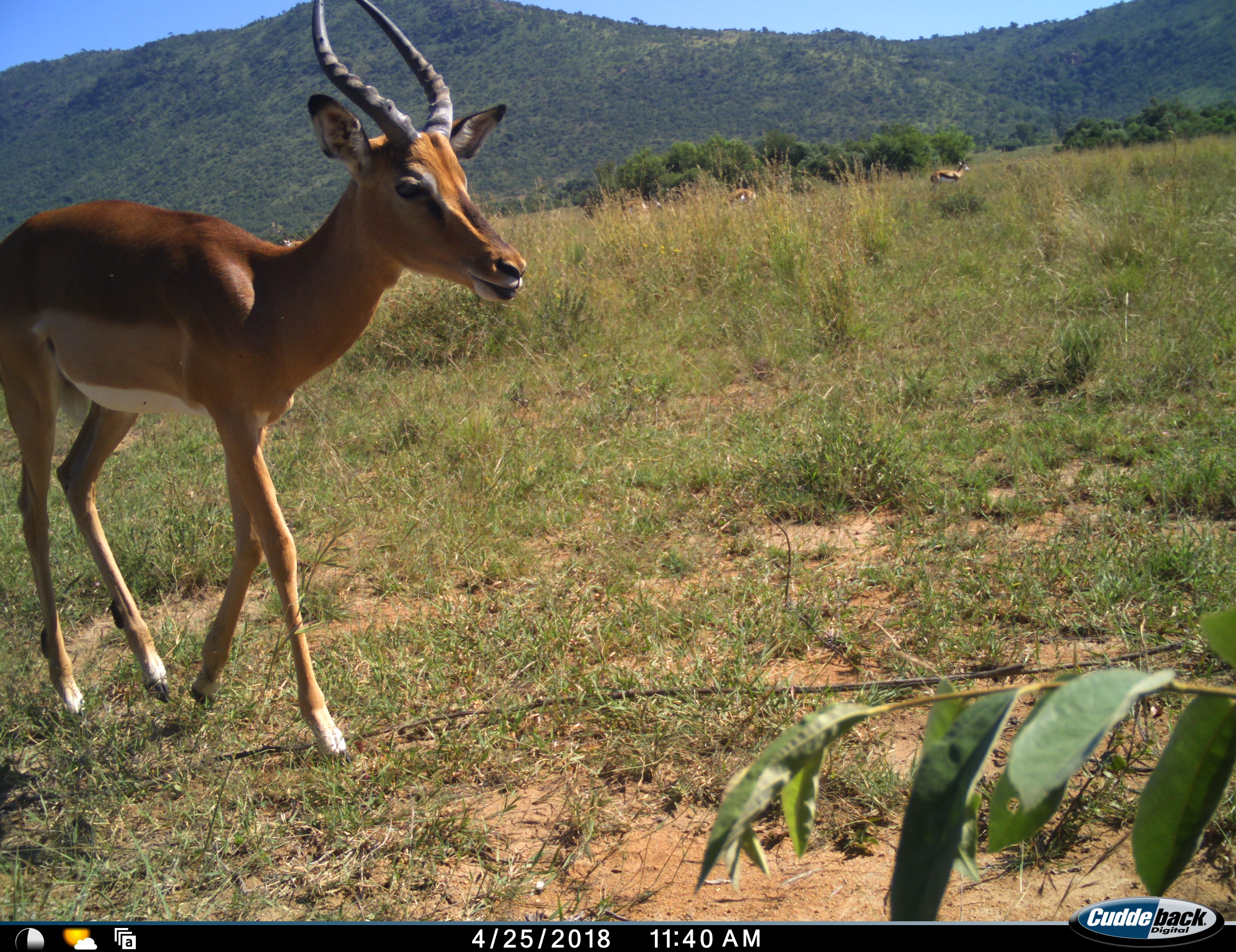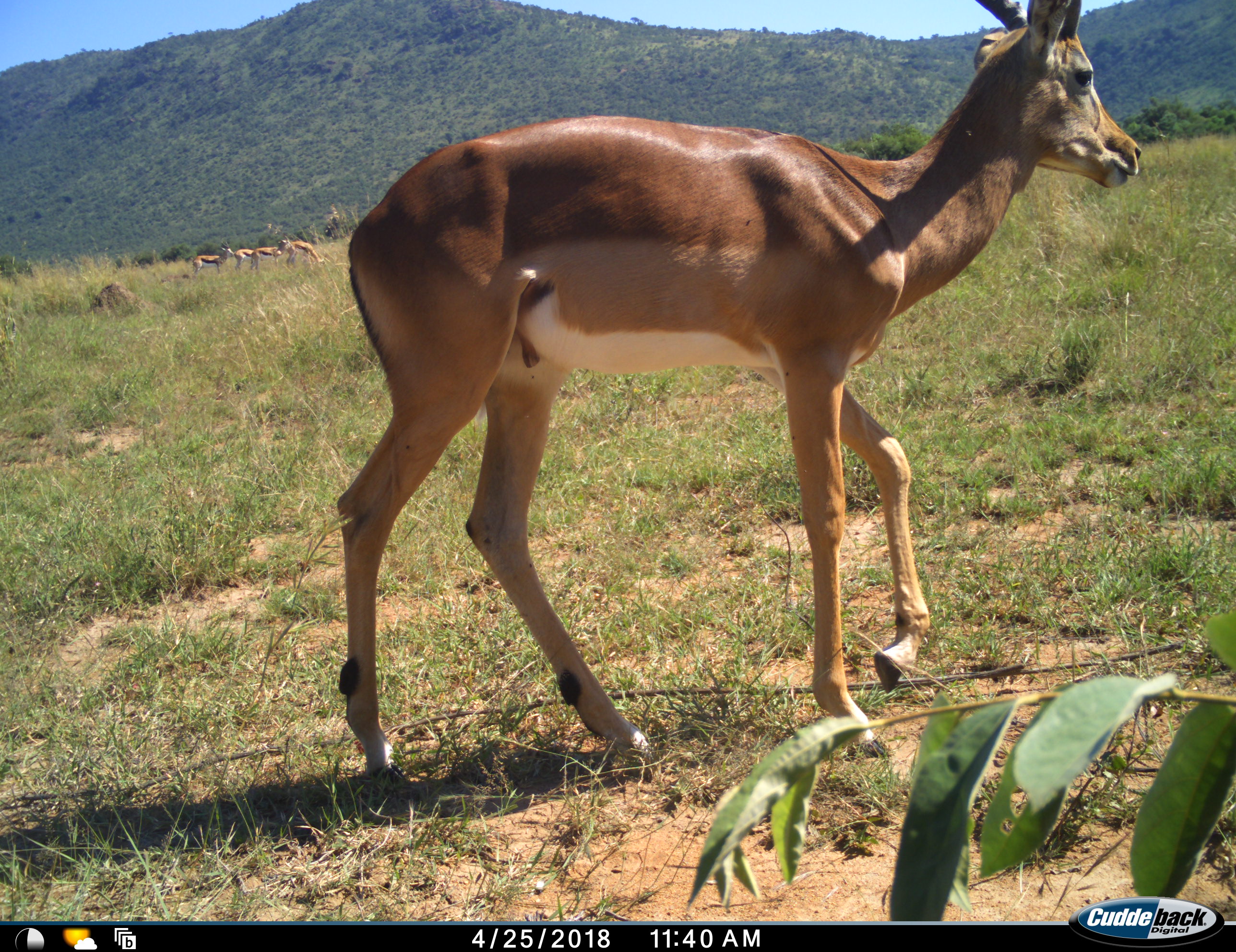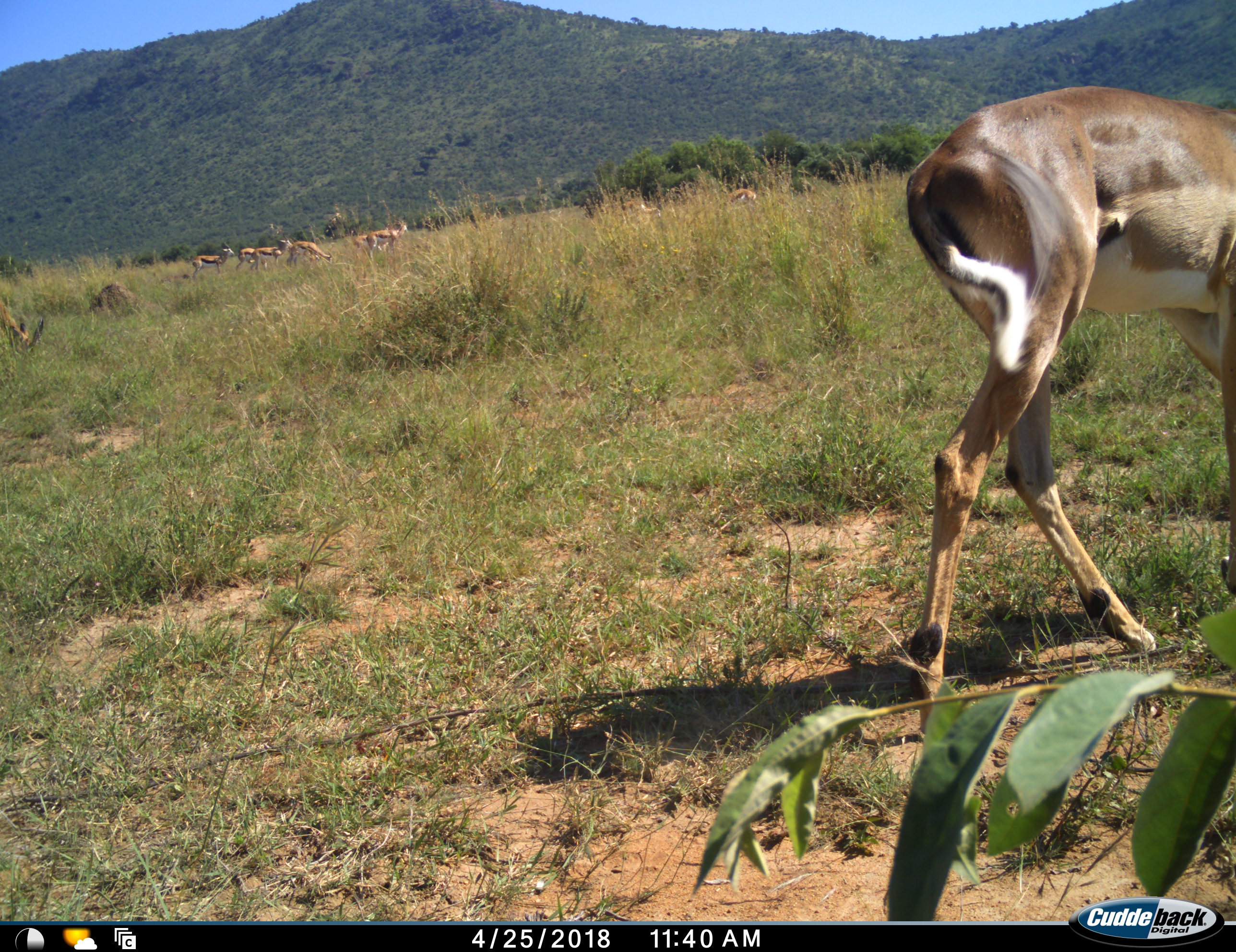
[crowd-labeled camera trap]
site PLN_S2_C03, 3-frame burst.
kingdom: Animalia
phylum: Chordata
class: Mammalia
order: Artiodactyla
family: Bovidae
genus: Aepyceros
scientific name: Aepyceros melampus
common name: impala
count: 1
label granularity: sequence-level